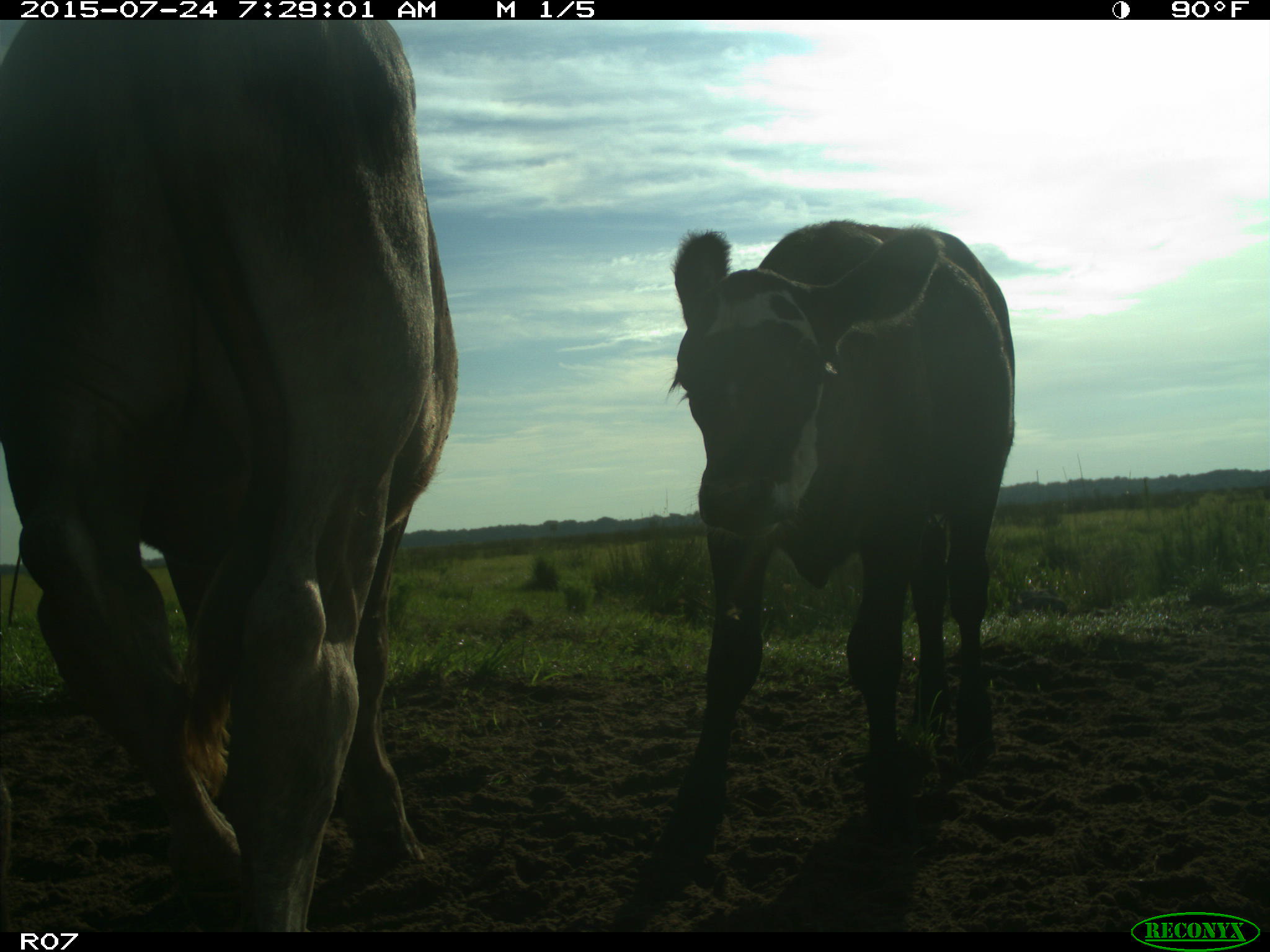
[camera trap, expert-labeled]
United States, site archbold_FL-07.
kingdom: Animalia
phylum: Chordata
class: Mammalia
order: Artiodactyla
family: Bovidae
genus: Bos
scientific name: Bos taurus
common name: domestic cow